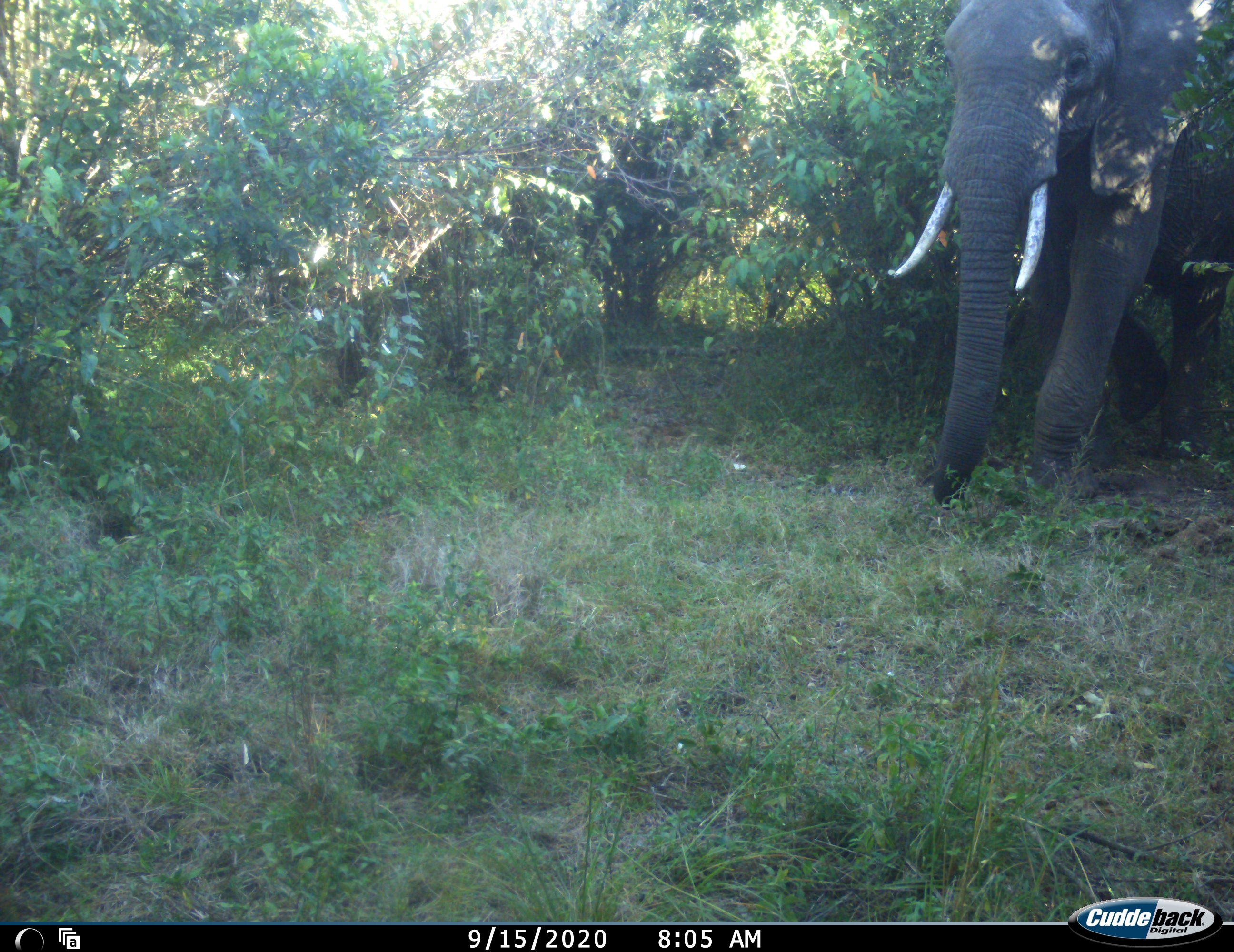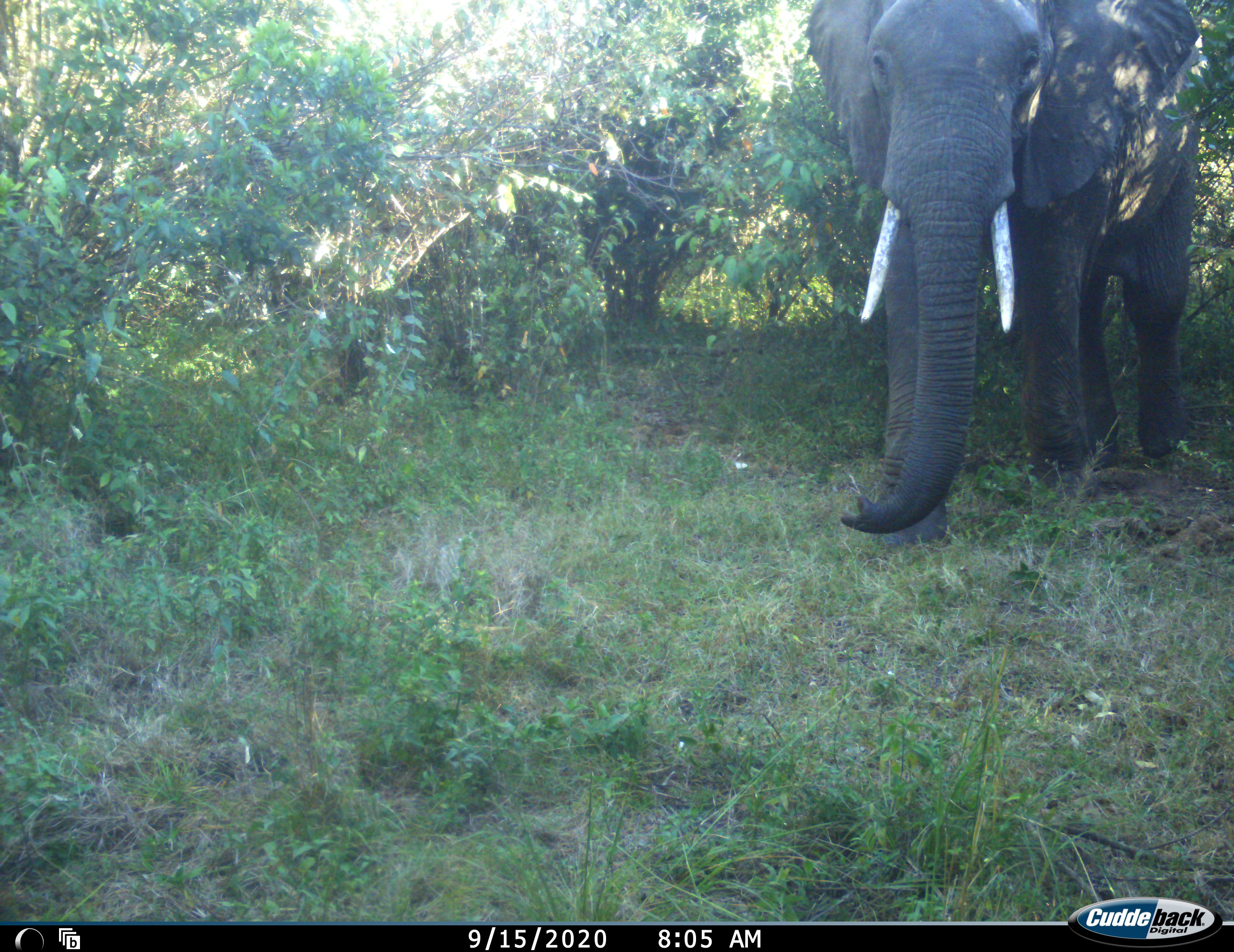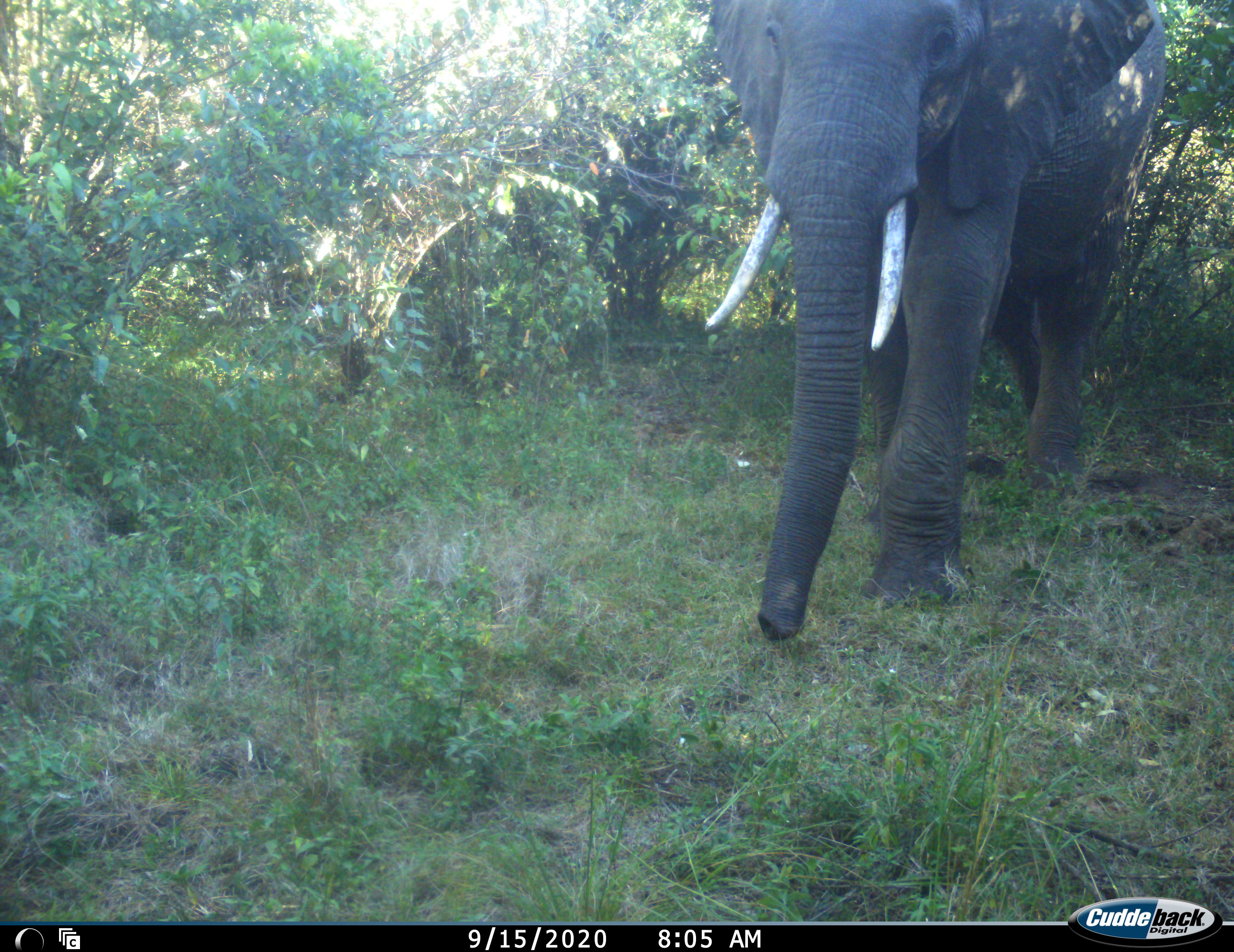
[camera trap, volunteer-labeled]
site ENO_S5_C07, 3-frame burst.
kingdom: Animalia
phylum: Chordata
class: Mammalia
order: Proboscidea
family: Elephantidae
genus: Loxodonta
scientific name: Loxodonta africana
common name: african bush elephant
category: elephant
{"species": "elephant (african bush elephant) (Loxodonta africana)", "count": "1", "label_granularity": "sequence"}